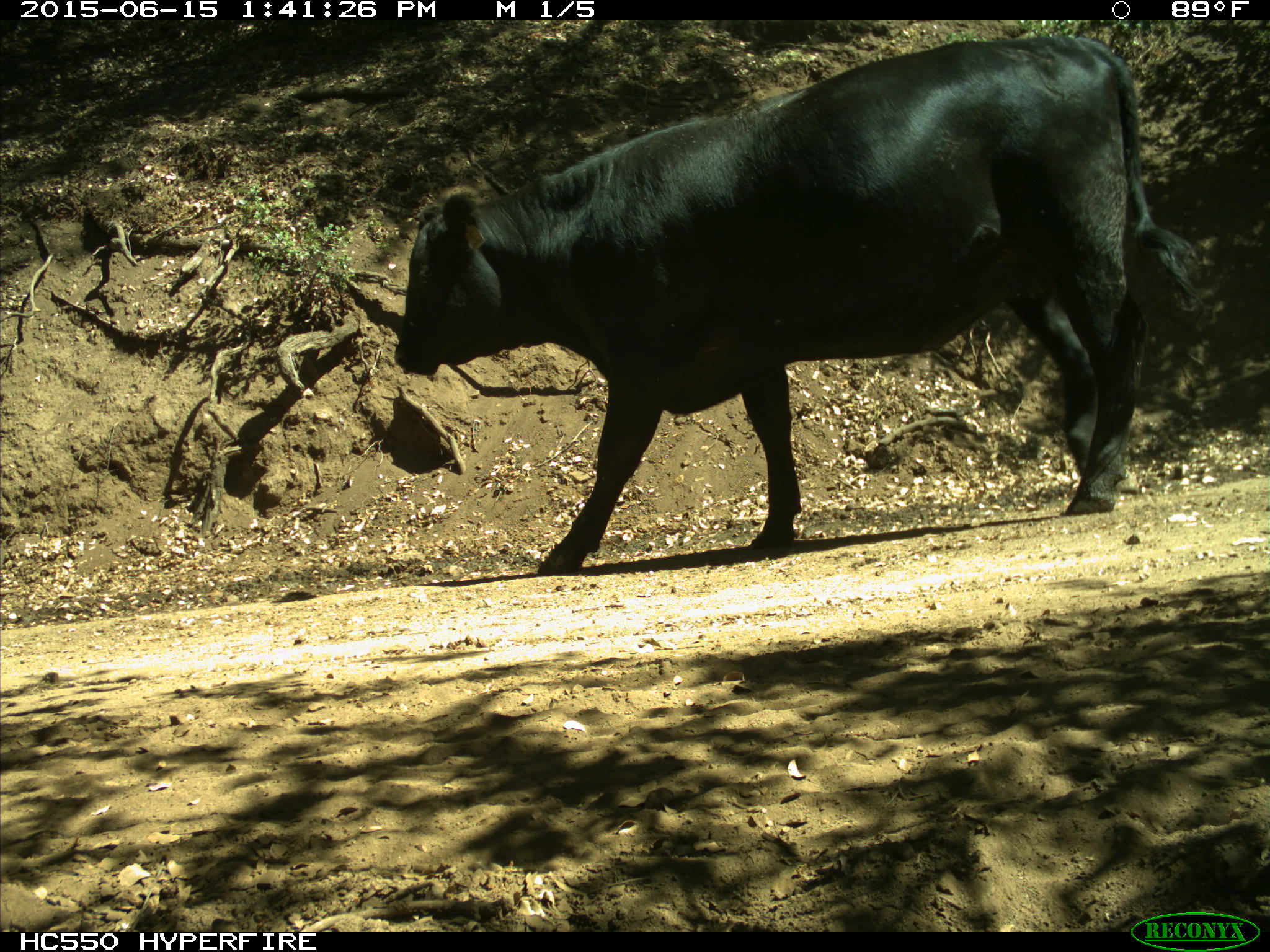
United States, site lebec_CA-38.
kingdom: Animalia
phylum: Chordata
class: Mammalia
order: Artiodactyla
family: Bovidae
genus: Bos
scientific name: Bos taurus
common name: domestic cow